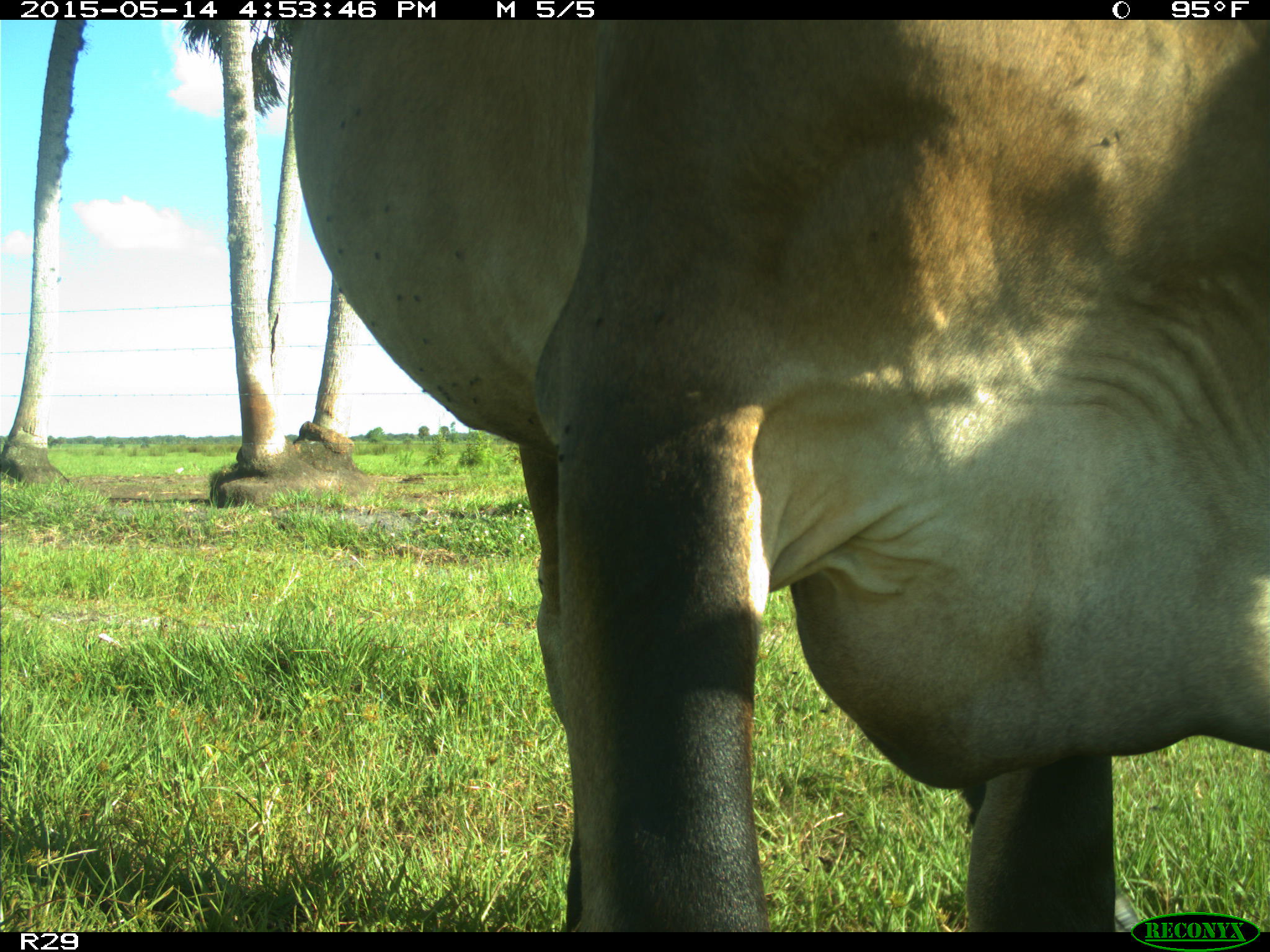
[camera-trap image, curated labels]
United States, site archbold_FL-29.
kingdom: Animalia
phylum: Chordata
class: Mammalia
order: Artiodactyla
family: Bovidae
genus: Bos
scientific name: Bos taurus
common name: domestic cow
Bos taurus (domestic cow).